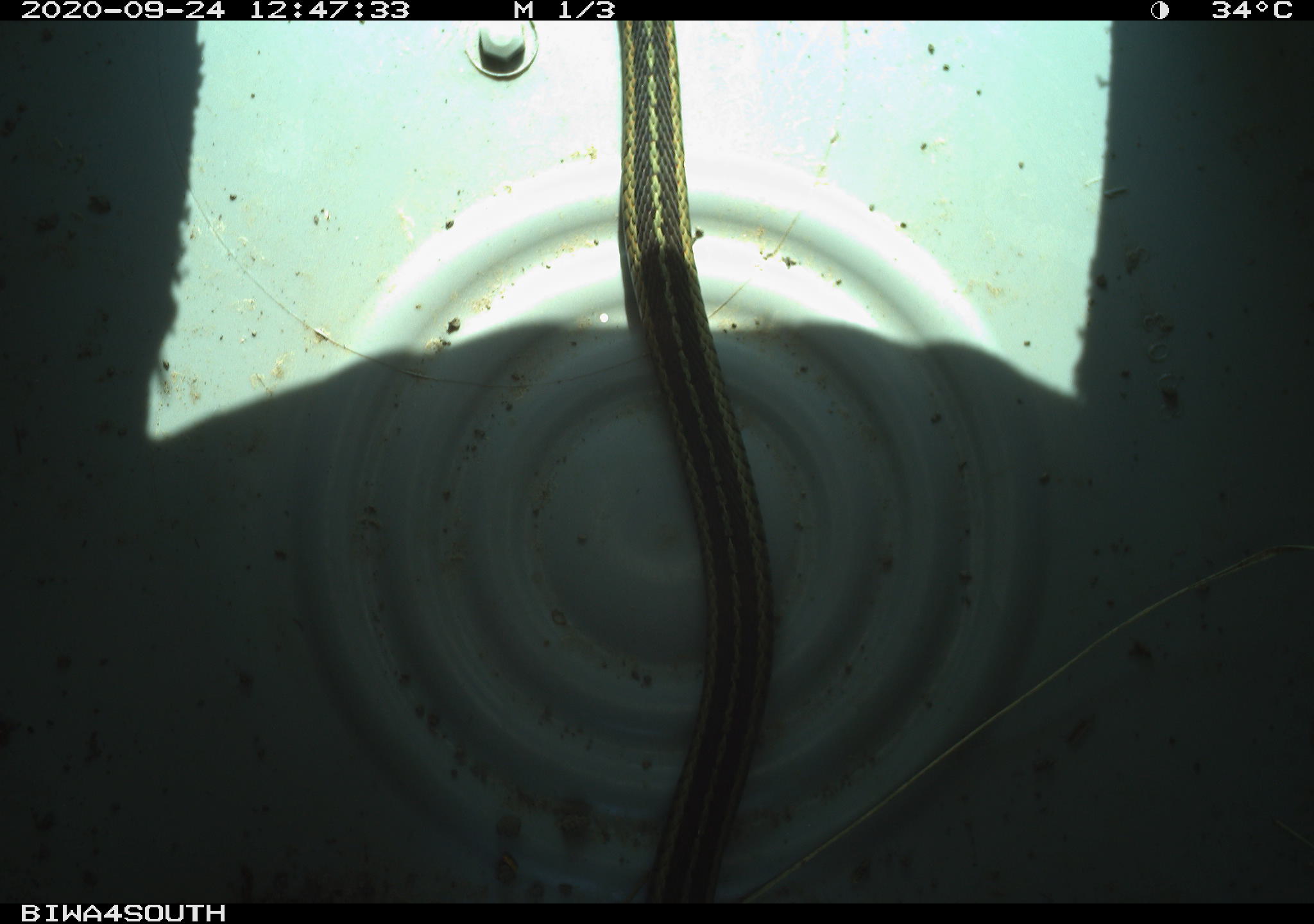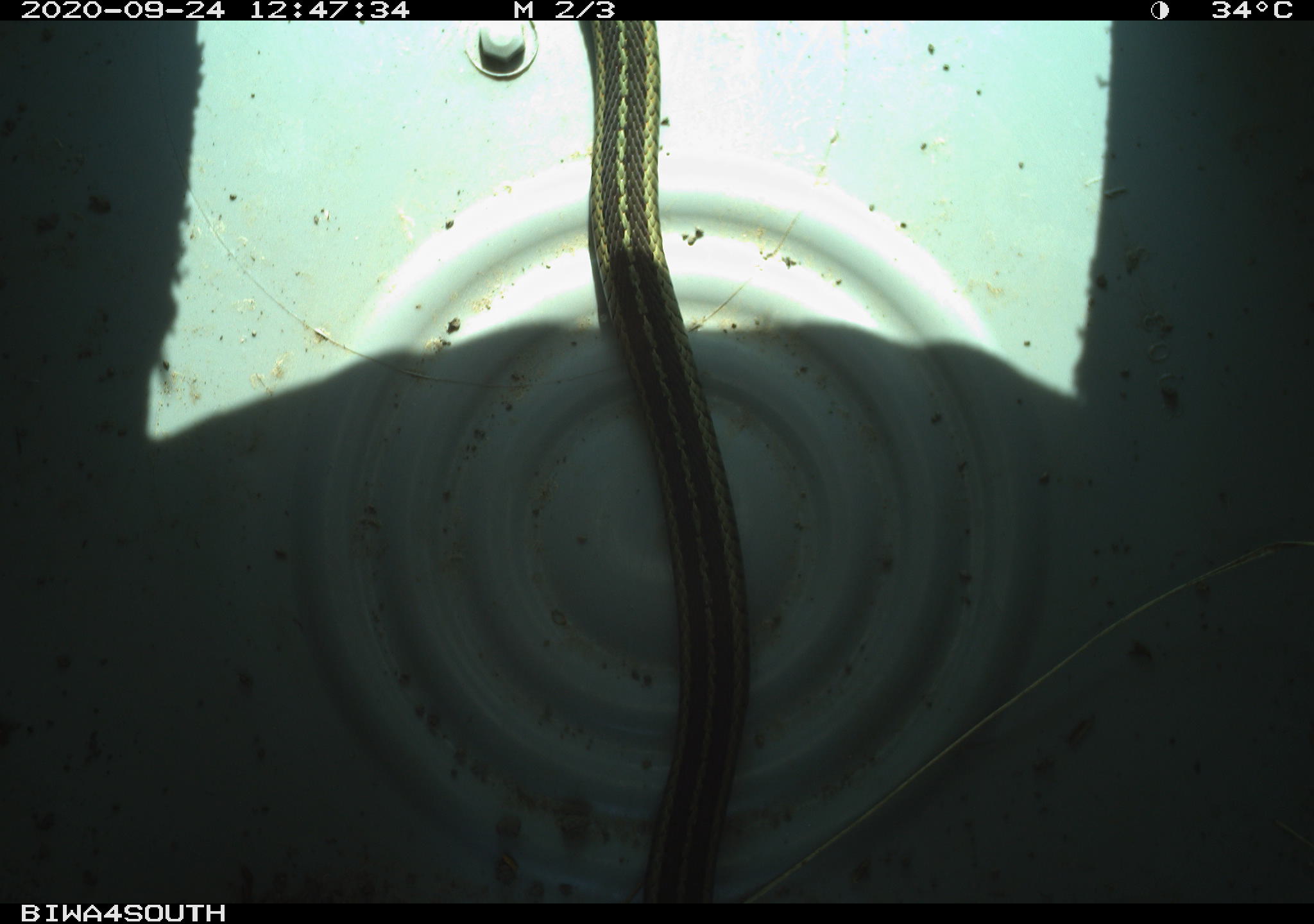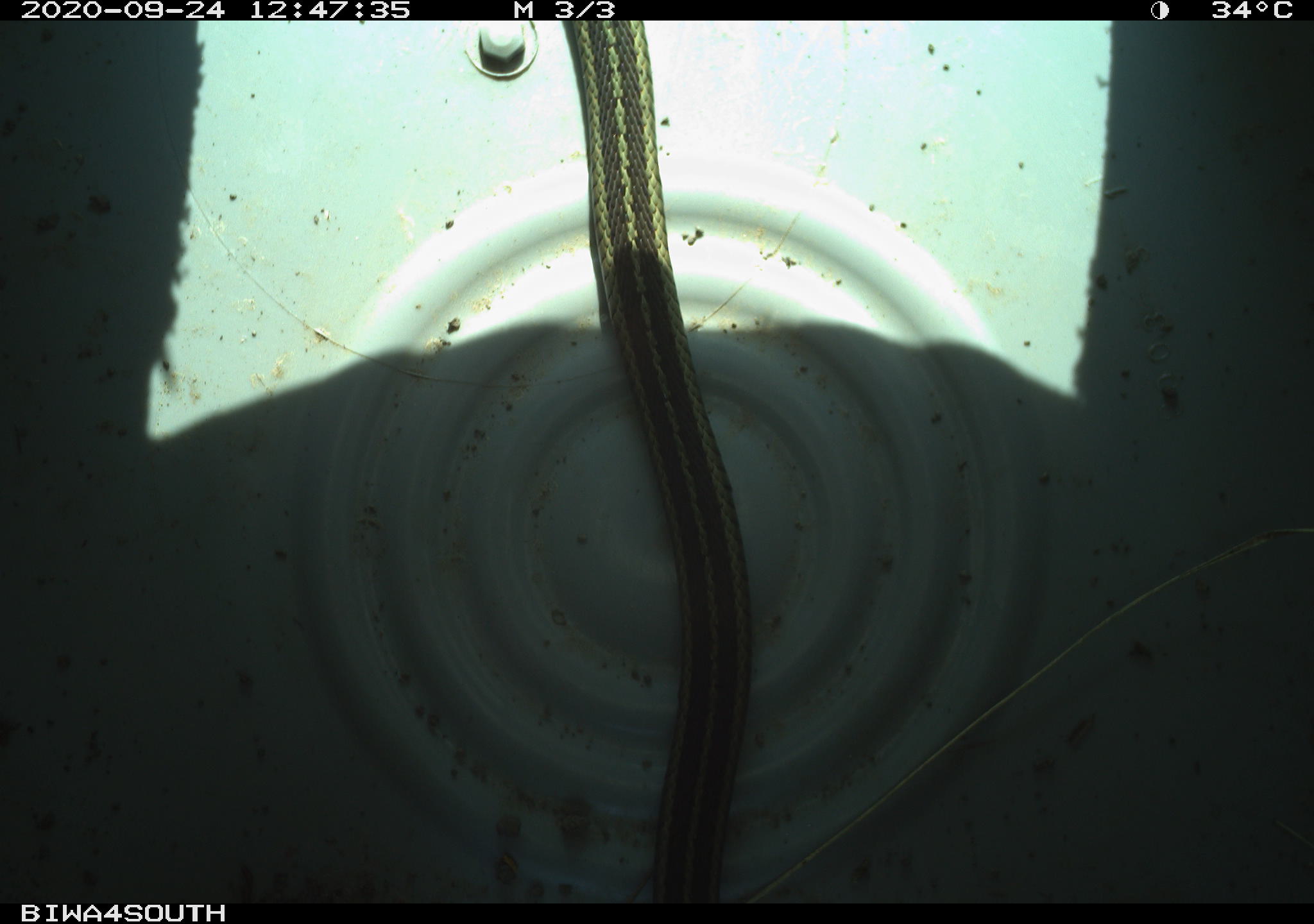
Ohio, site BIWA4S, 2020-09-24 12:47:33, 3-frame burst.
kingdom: Animalia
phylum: Chordata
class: Reptilia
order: Squamata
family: Colubridae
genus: Thamnophis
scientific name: Thamnophis sirtalis sirtalis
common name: eastern gartersnake